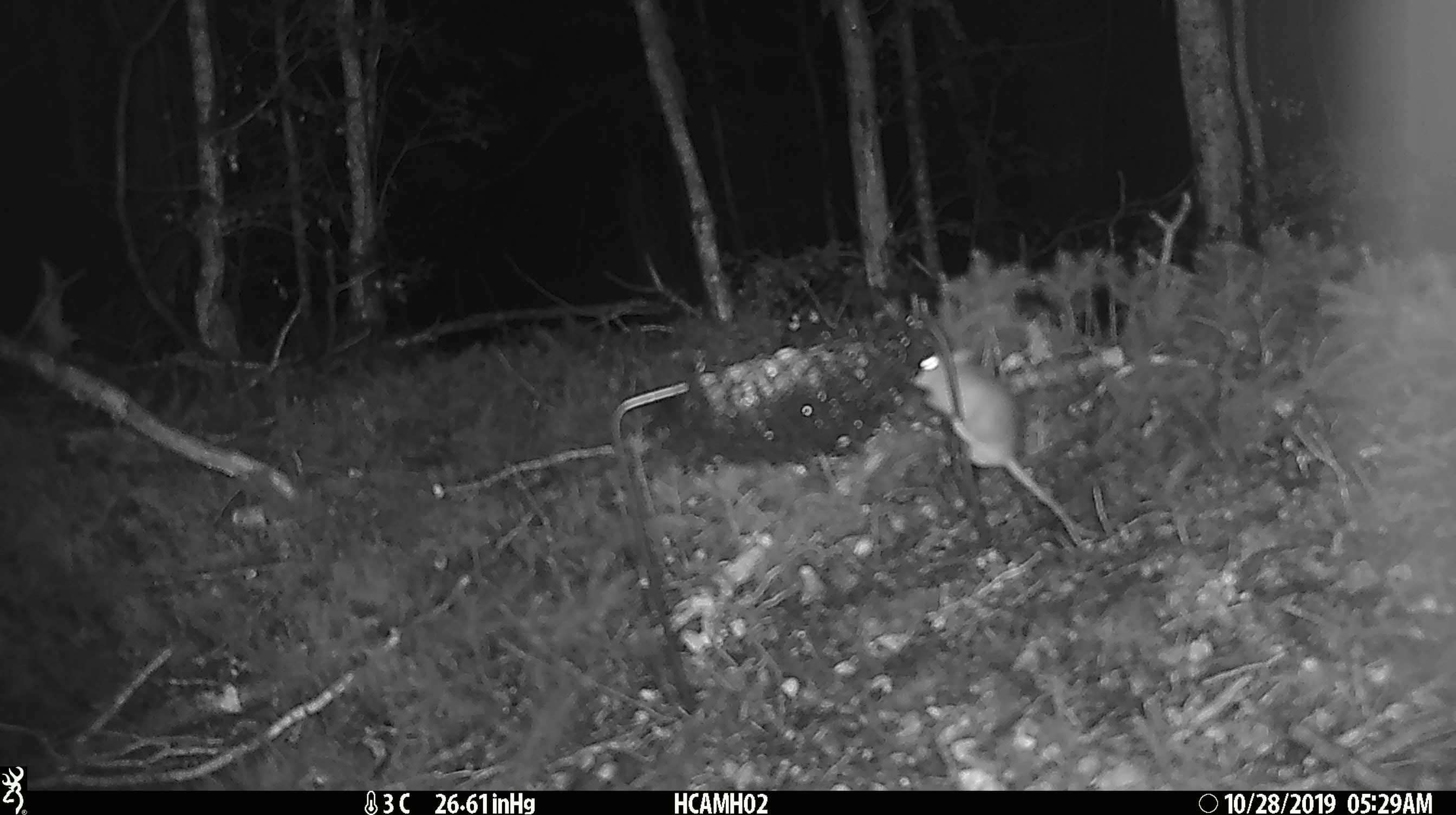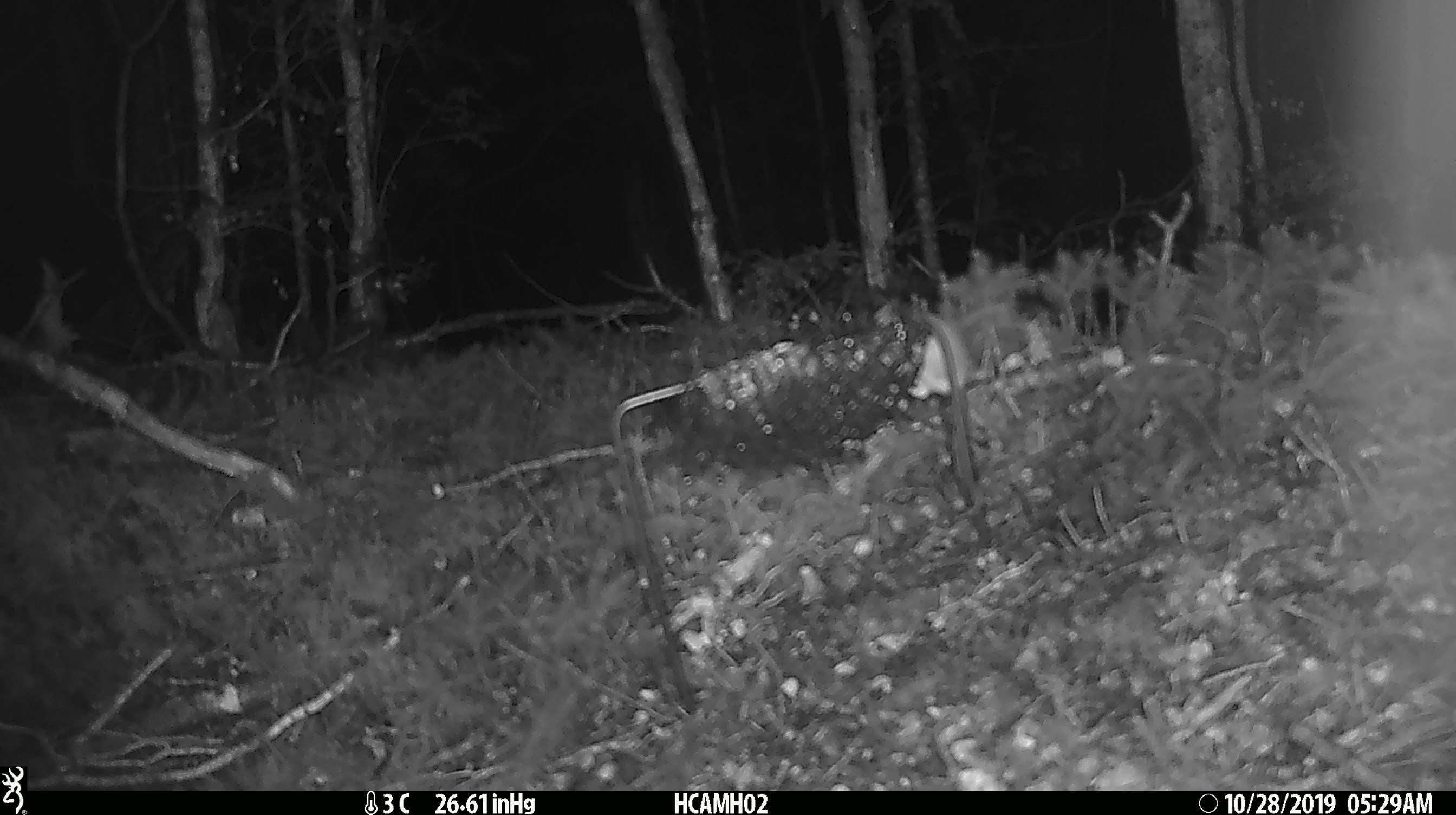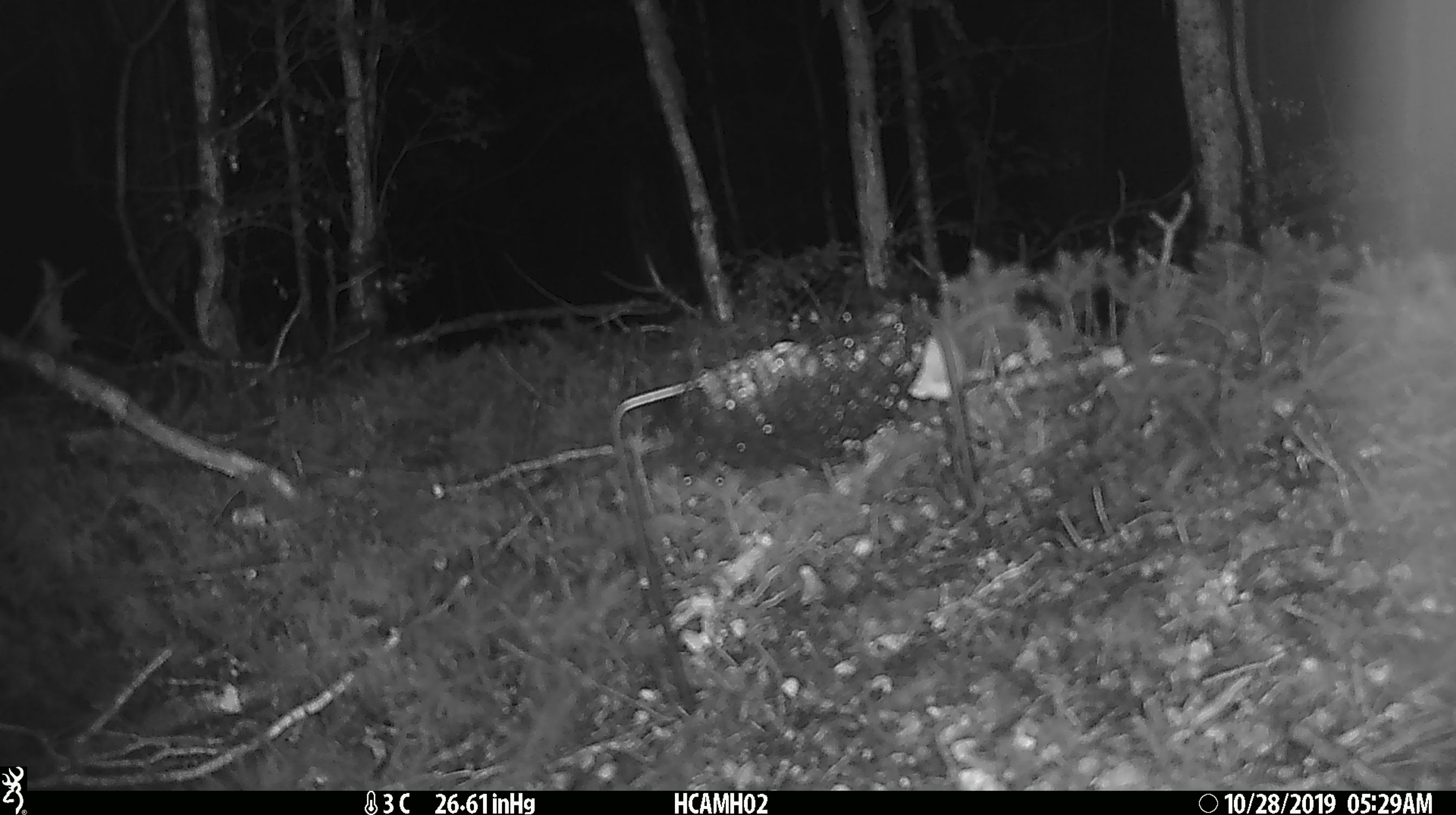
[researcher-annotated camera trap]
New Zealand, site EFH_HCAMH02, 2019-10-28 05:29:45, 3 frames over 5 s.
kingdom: Animalia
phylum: Chordata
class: Mammalia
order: Rodentia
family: Muridae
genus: Mus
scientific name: Mus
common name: mouse